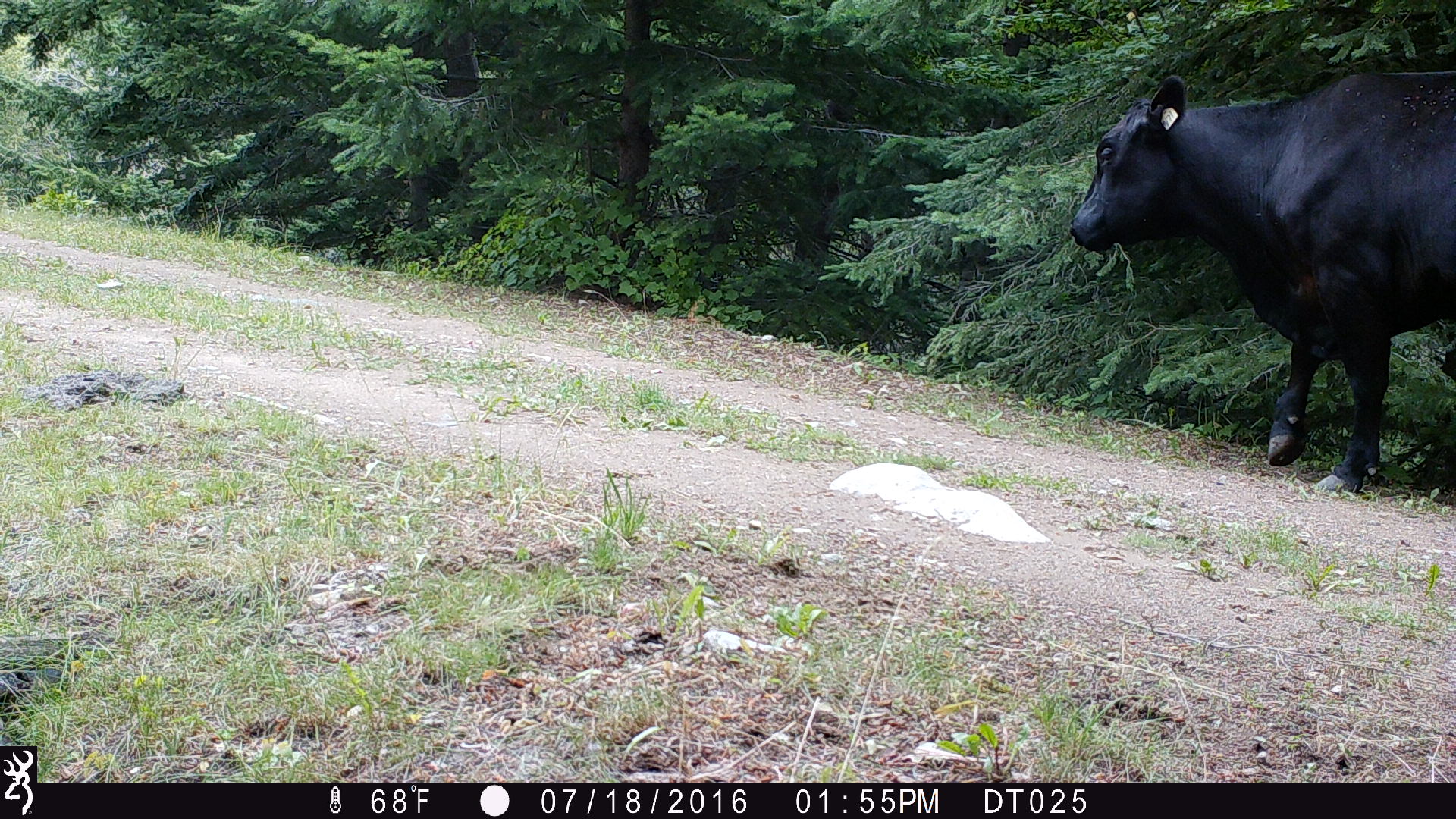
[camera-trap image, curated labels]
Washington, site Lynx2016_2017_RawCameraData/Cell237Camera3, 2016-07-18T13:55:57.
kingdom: Animalia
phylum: Chordata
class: Mammalia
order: Artiodactyla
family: Bovidae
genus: Bos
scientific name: Bos taurus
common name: domestic cattle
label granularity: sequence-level